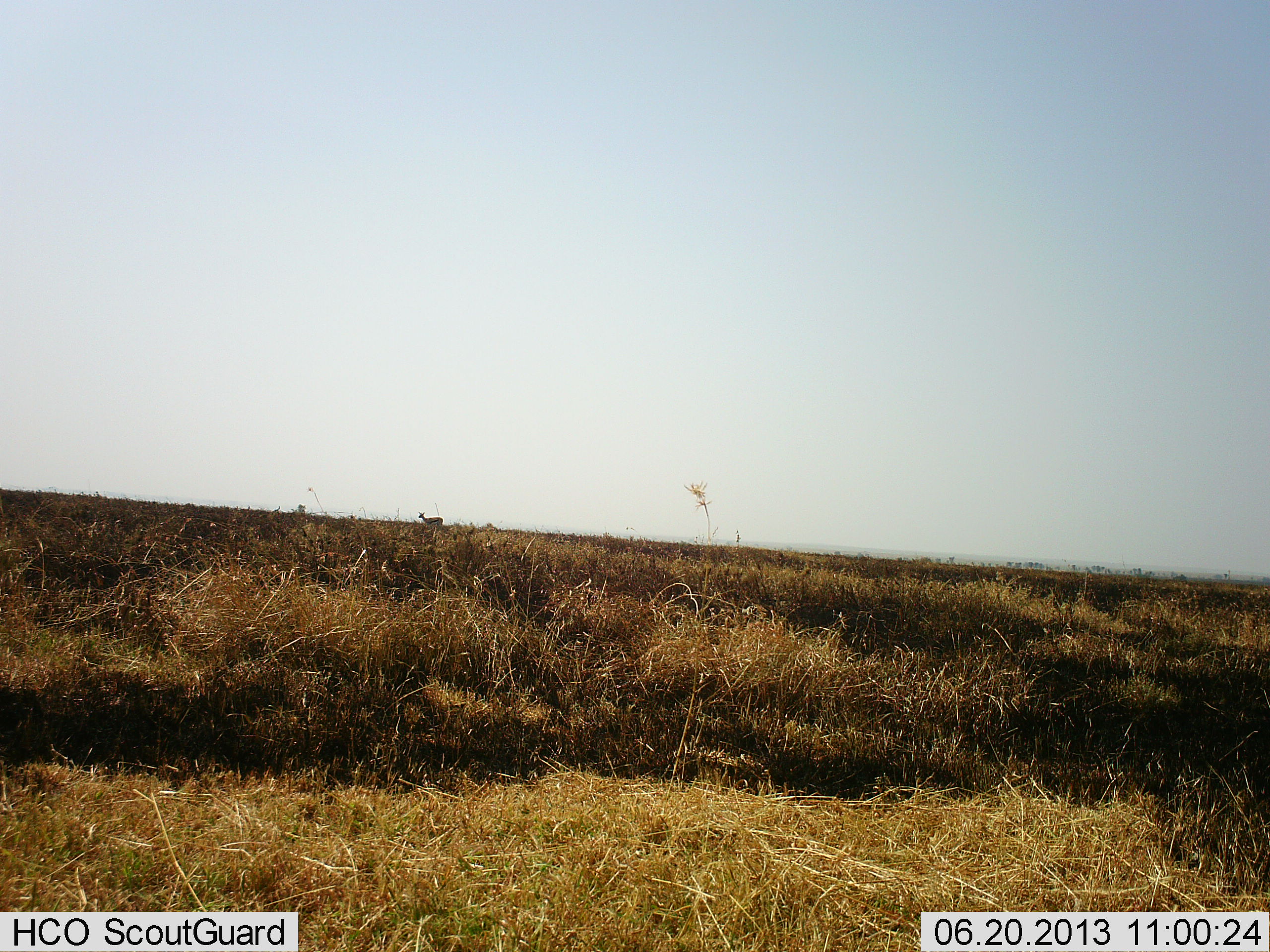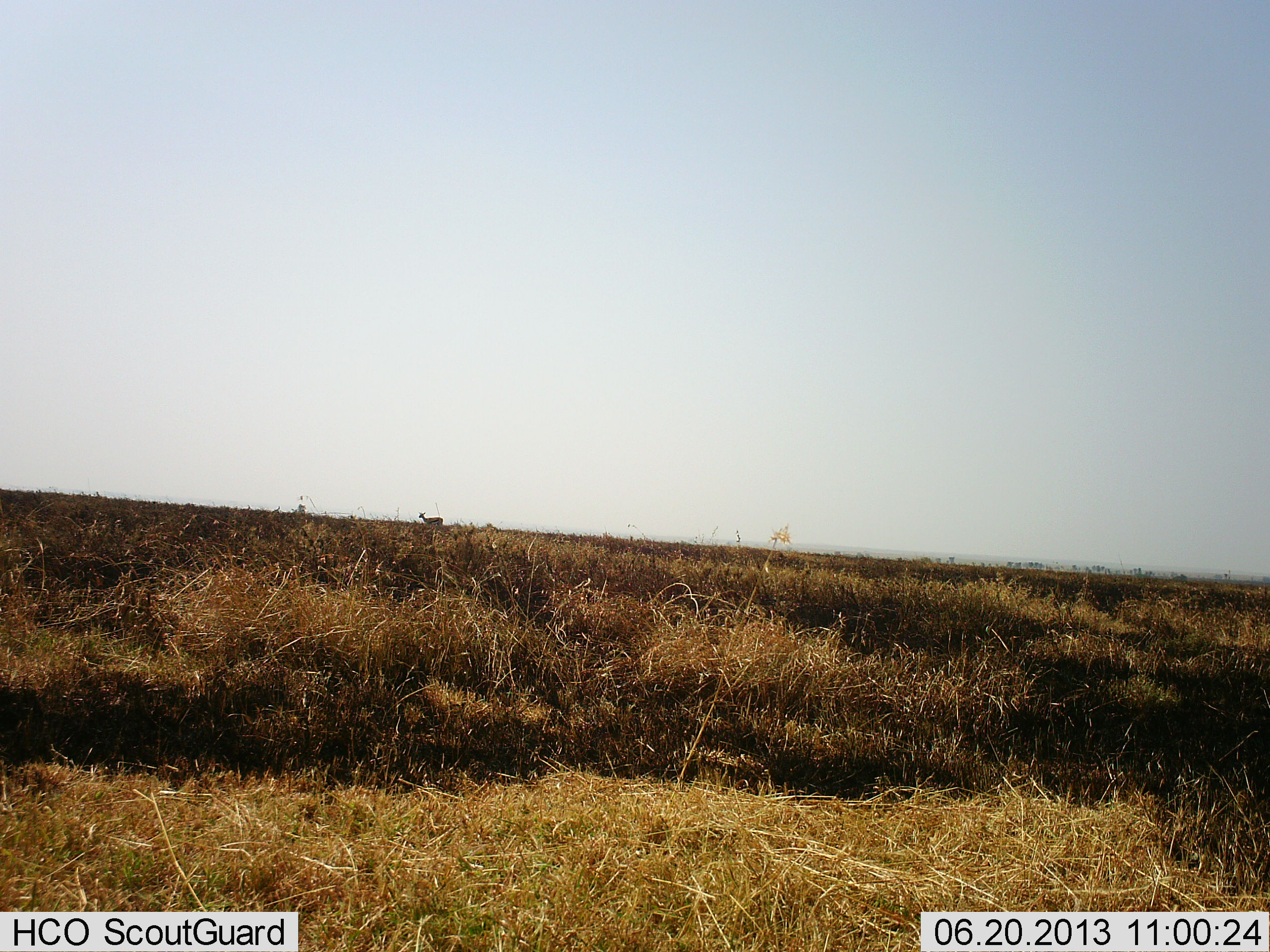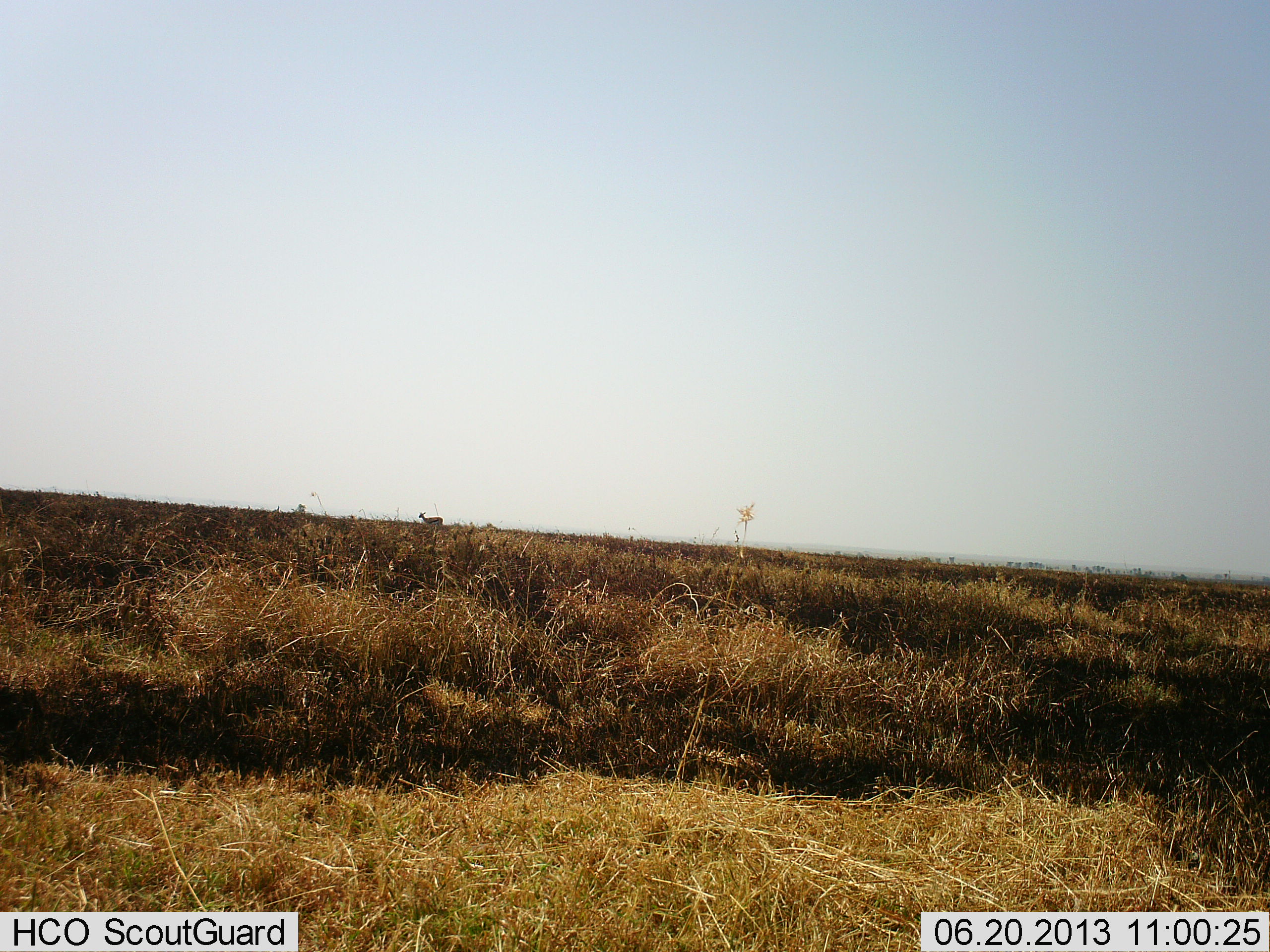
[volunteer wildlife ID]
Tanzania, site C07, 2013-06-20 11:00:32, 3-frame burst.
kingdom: Animalia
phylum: Chordata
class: Mammalia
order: Artiodactyla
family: Bovidae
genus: Eudorcas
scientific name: Eudorcas thomsonii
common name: thomson's gazelle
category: gazellethomsons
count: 1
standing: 100%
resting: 0%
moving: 0%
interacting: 0%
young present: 0%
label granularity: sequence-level